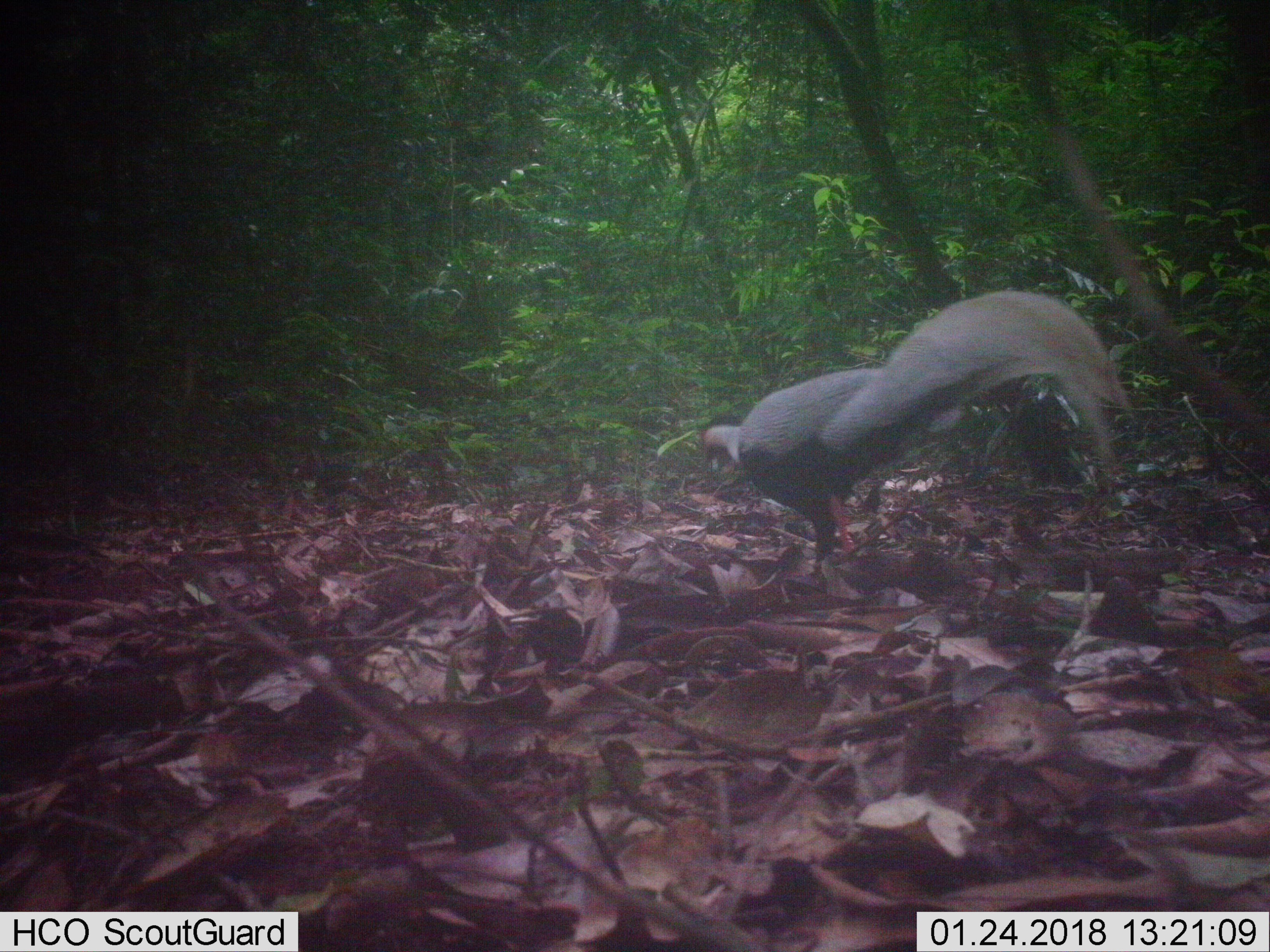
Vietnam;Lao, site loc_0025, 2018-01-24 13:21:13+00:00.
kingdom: Animalia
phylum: Chordata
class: Aves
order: Galliformes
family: Phasianidae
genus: Lophura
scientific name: Lophura nycthemera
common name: silver pheasant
Silver pheasant (Lophura nycthemera). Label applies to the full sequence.